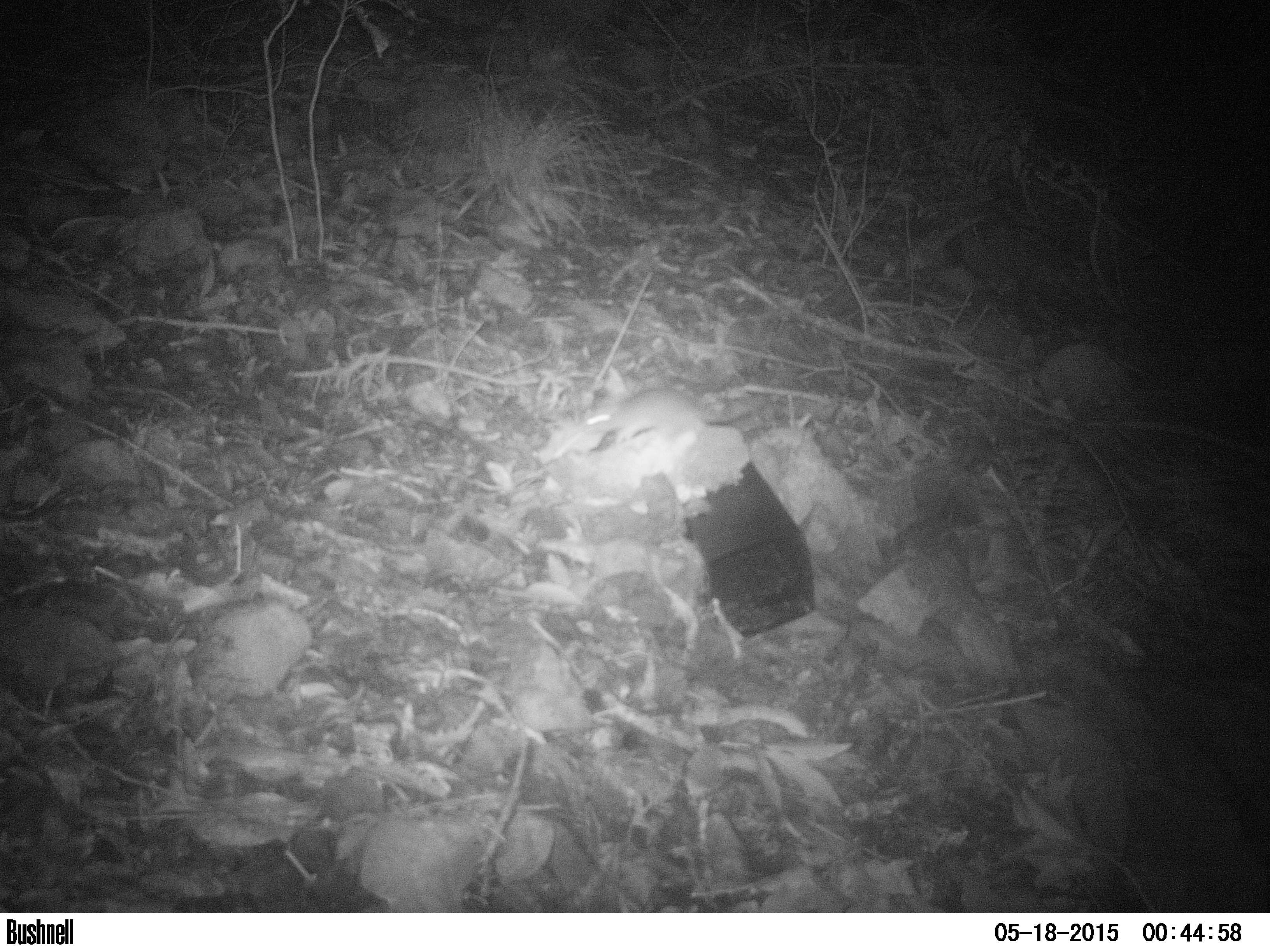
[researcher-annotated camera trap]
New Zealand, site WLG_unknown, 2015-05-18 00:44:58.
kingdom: Animalia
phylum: Chordata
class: Mammalia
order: Rodentia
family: Muridae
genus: Rattus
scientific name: Rattus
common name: rat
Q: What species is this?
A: Rat (Rattus).